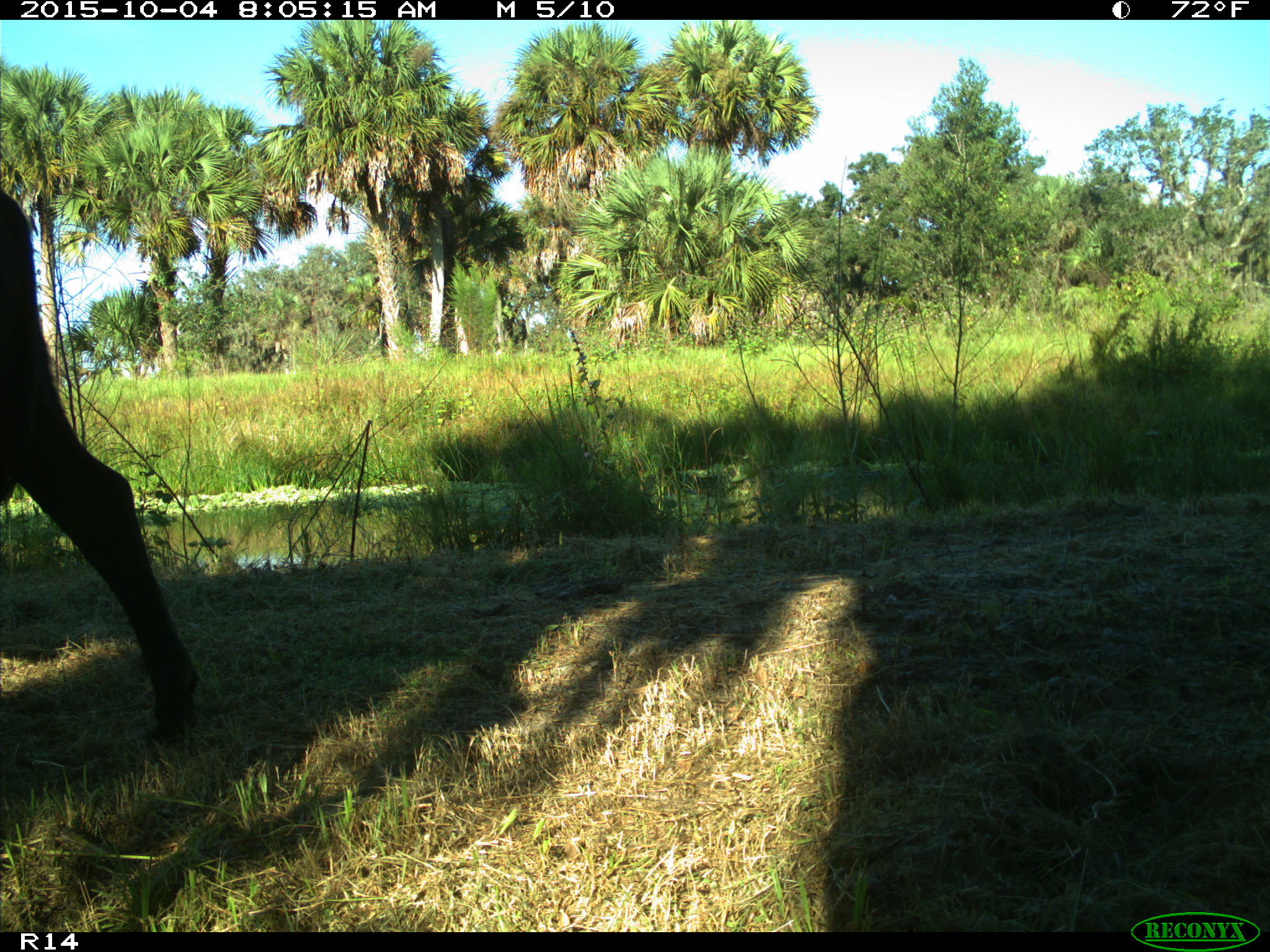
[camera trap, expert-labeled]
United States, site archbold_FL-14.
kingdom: Animalia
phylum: Chordata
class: Mammalia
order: Artiodactyla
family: Bovidae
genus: Bos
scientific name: Bos taurus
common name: domestic cow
Bos taurus (domestic cow).